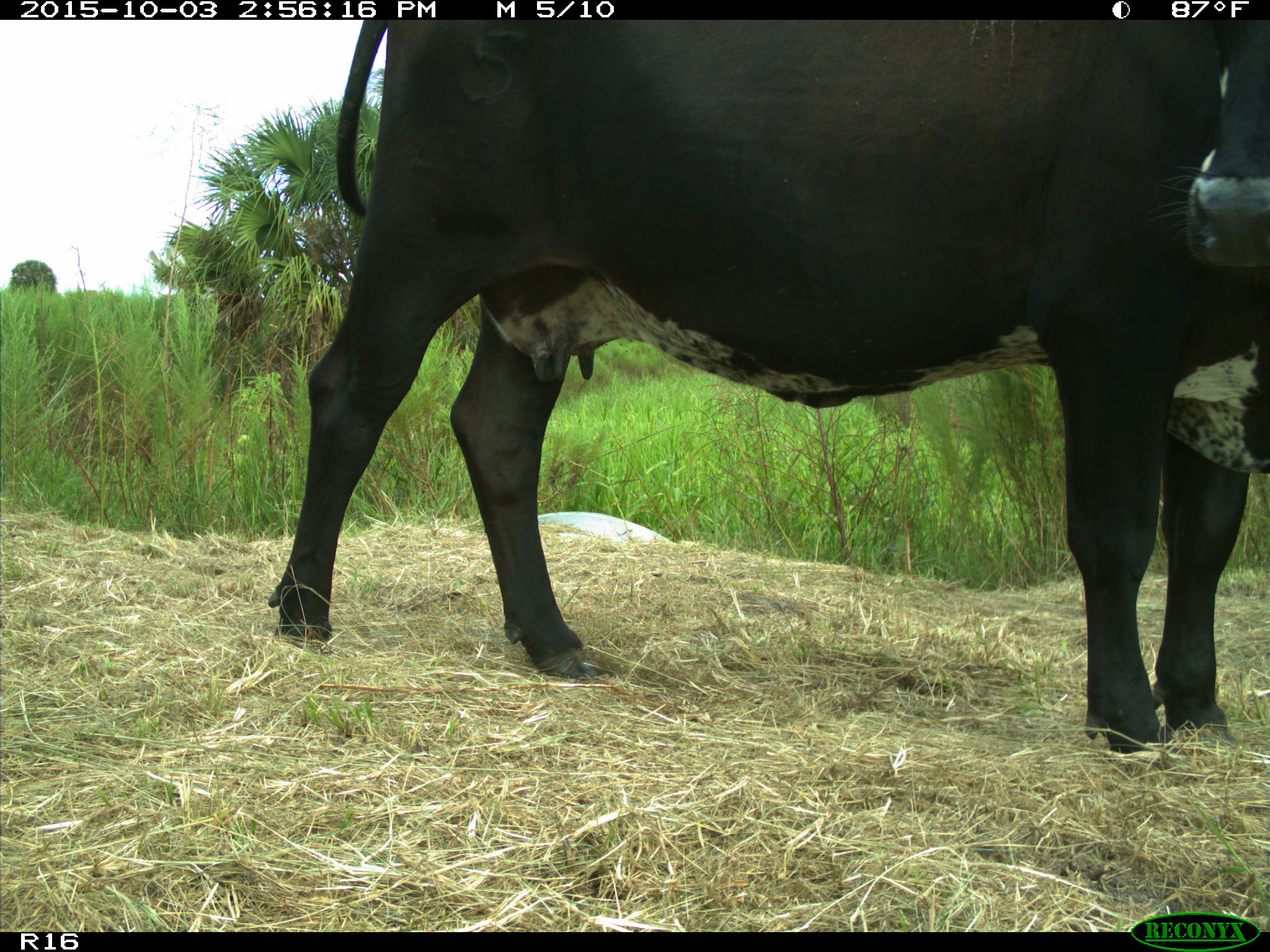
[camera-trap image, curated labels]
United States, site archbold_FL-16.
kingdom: Animalia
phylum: Chordata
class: Mammalia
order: Artiodactyla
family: Bovidae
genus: Bos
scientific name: Bos taurus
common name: domestic cow